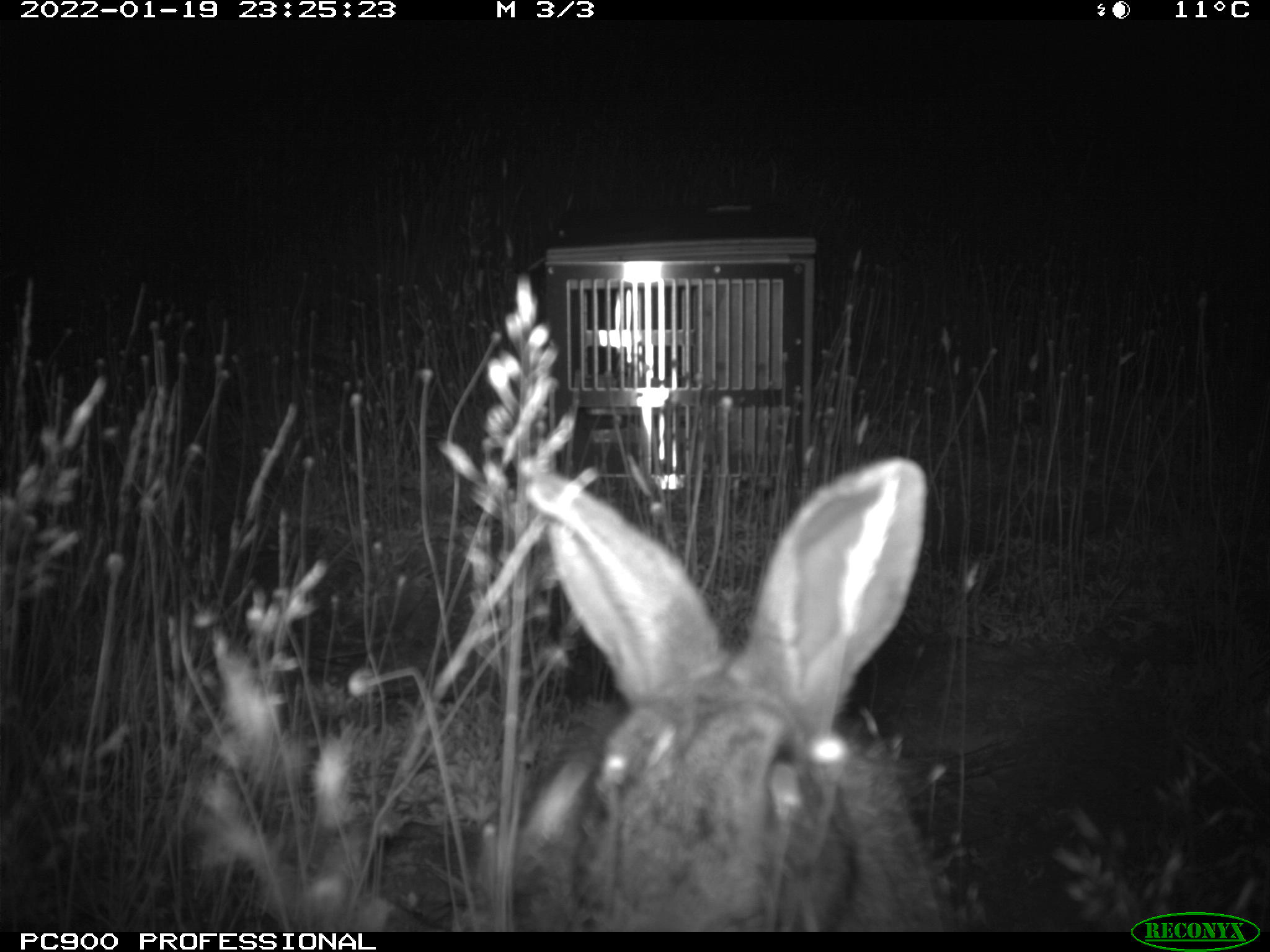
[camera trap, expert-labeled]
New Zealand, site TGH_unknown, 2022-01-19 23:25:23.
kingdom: Animalia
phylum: Chordata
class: Mammalia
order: Lagomorpha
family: Leporidae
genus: Oryctolagus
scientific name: Oryctolagus cuniculus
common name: european rabbit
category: rabbit